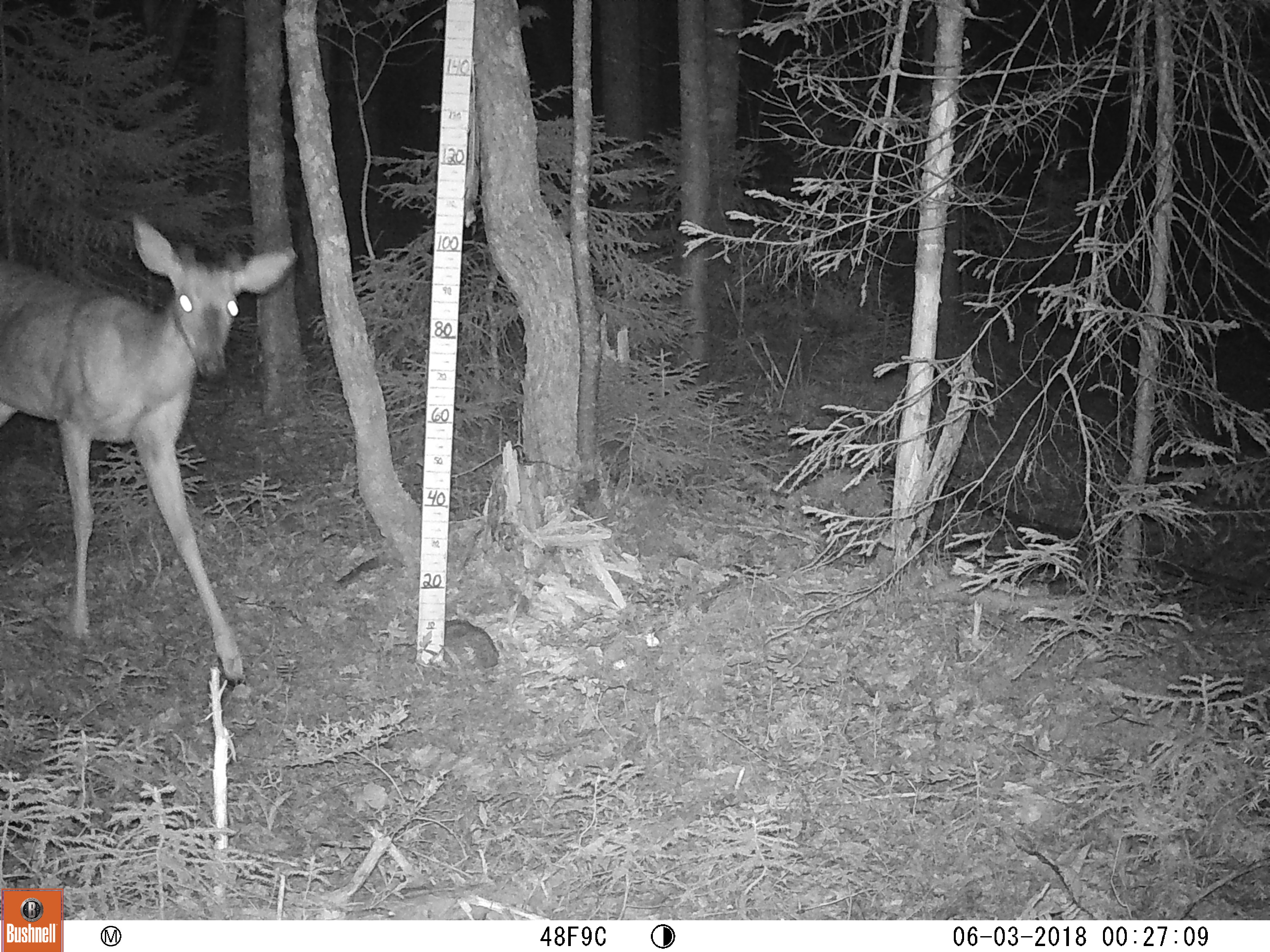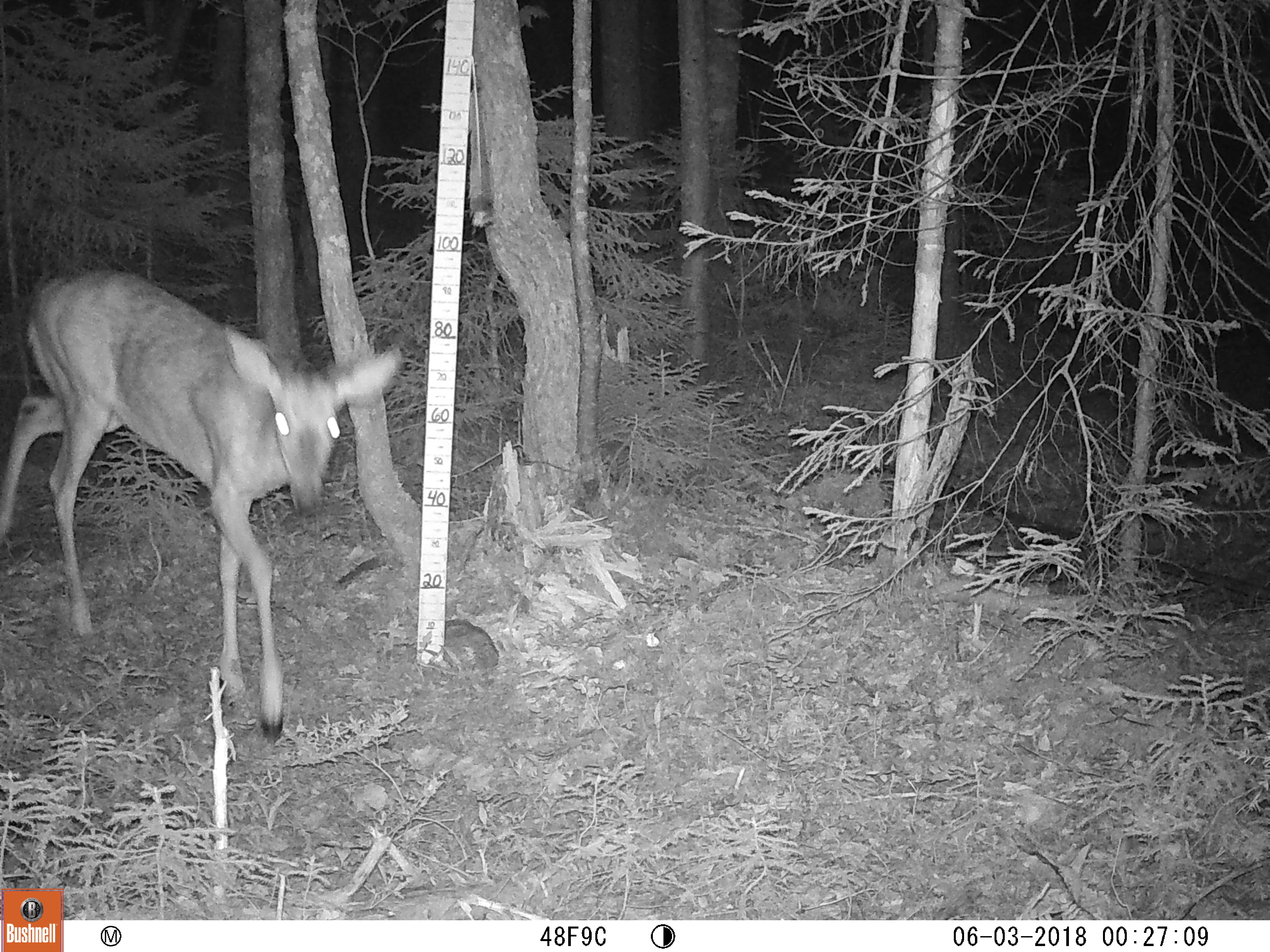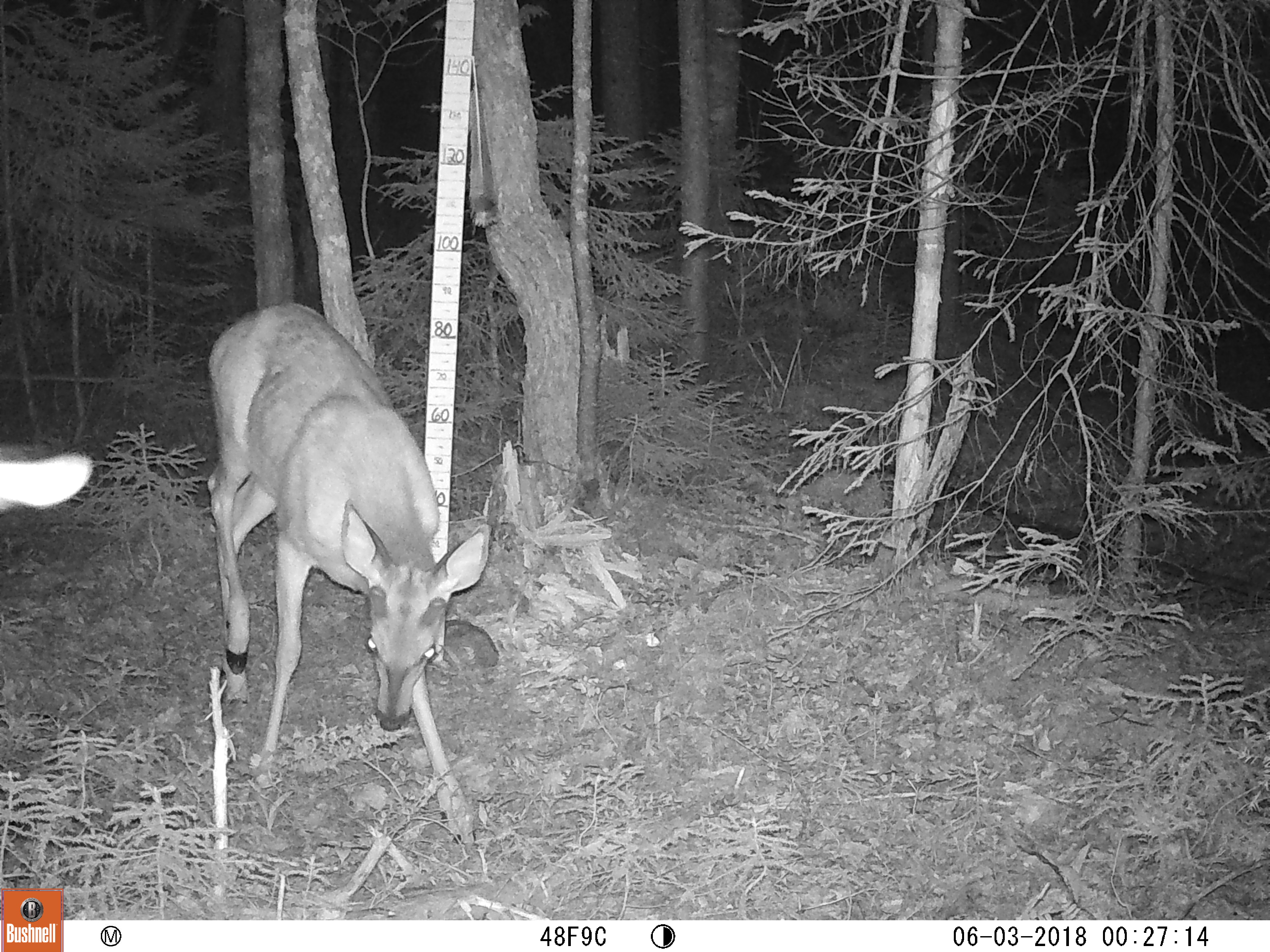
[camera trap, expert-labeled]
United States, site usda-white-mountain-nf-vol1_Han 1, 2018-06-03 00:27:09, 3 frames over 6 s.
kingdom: Animalia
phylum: Chordata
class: Mammalia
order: Artiodactyla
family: Cervidae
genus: Odocoileus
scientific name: Odocoileus virginianus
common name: white-tailed deer